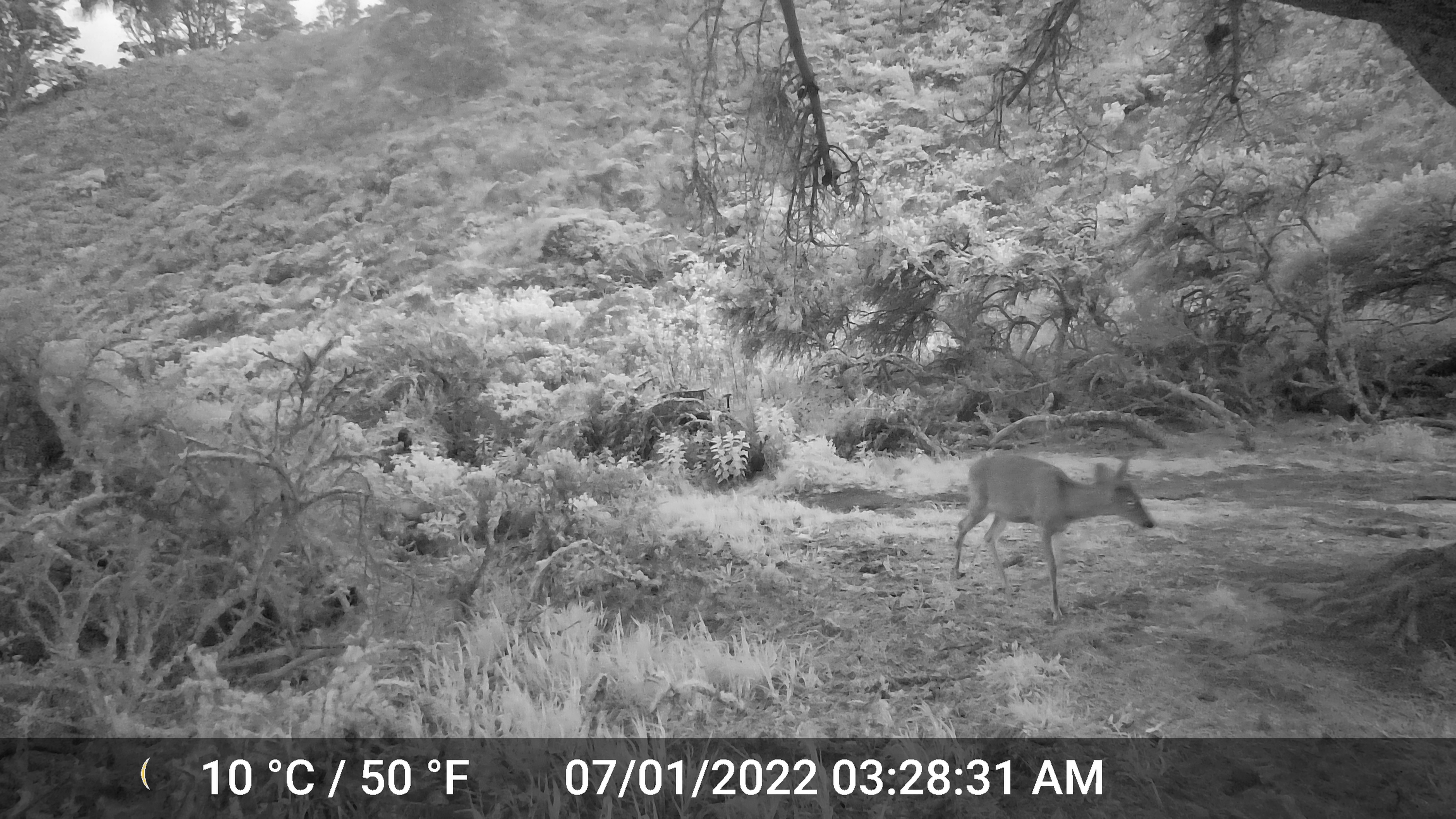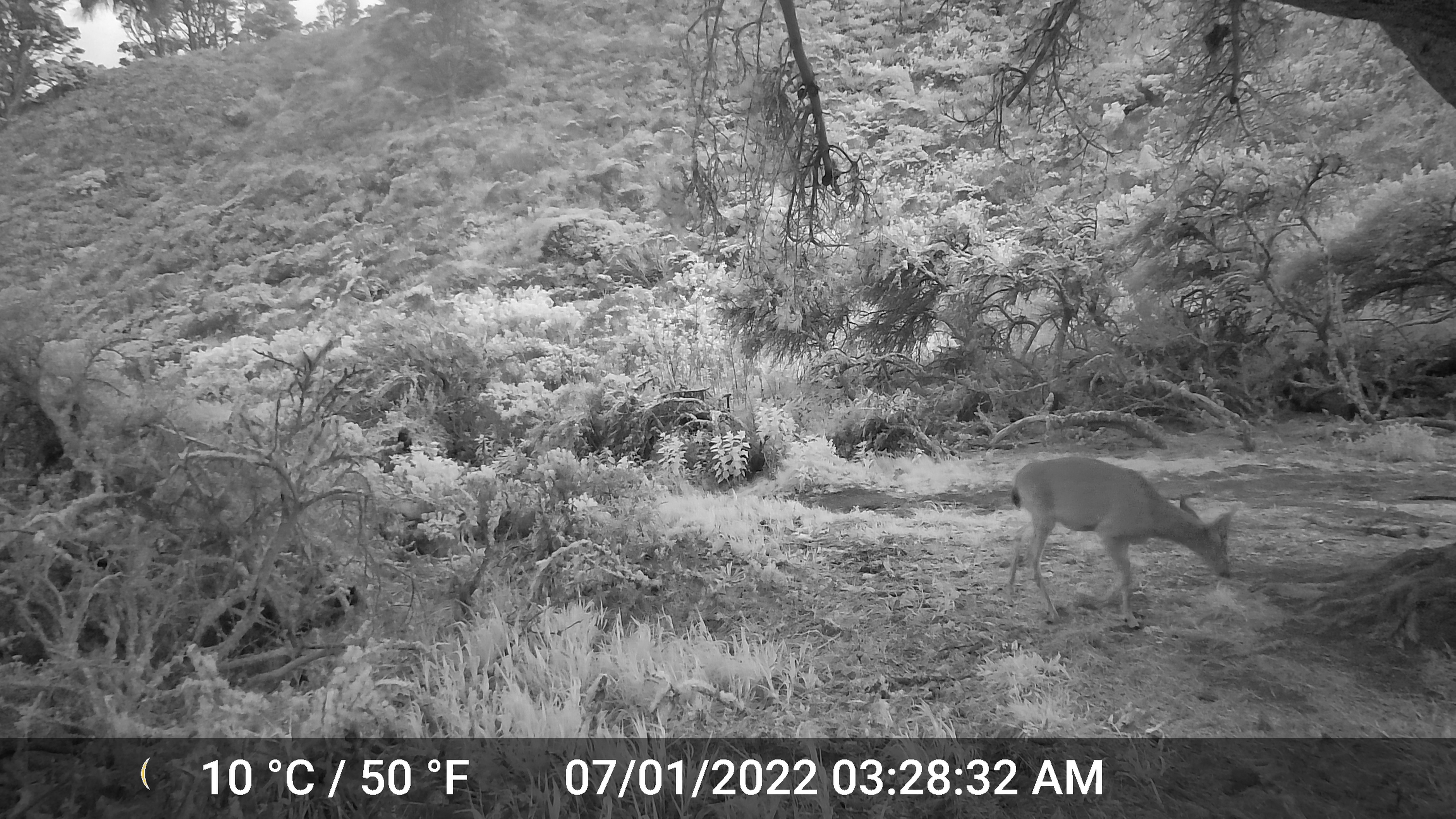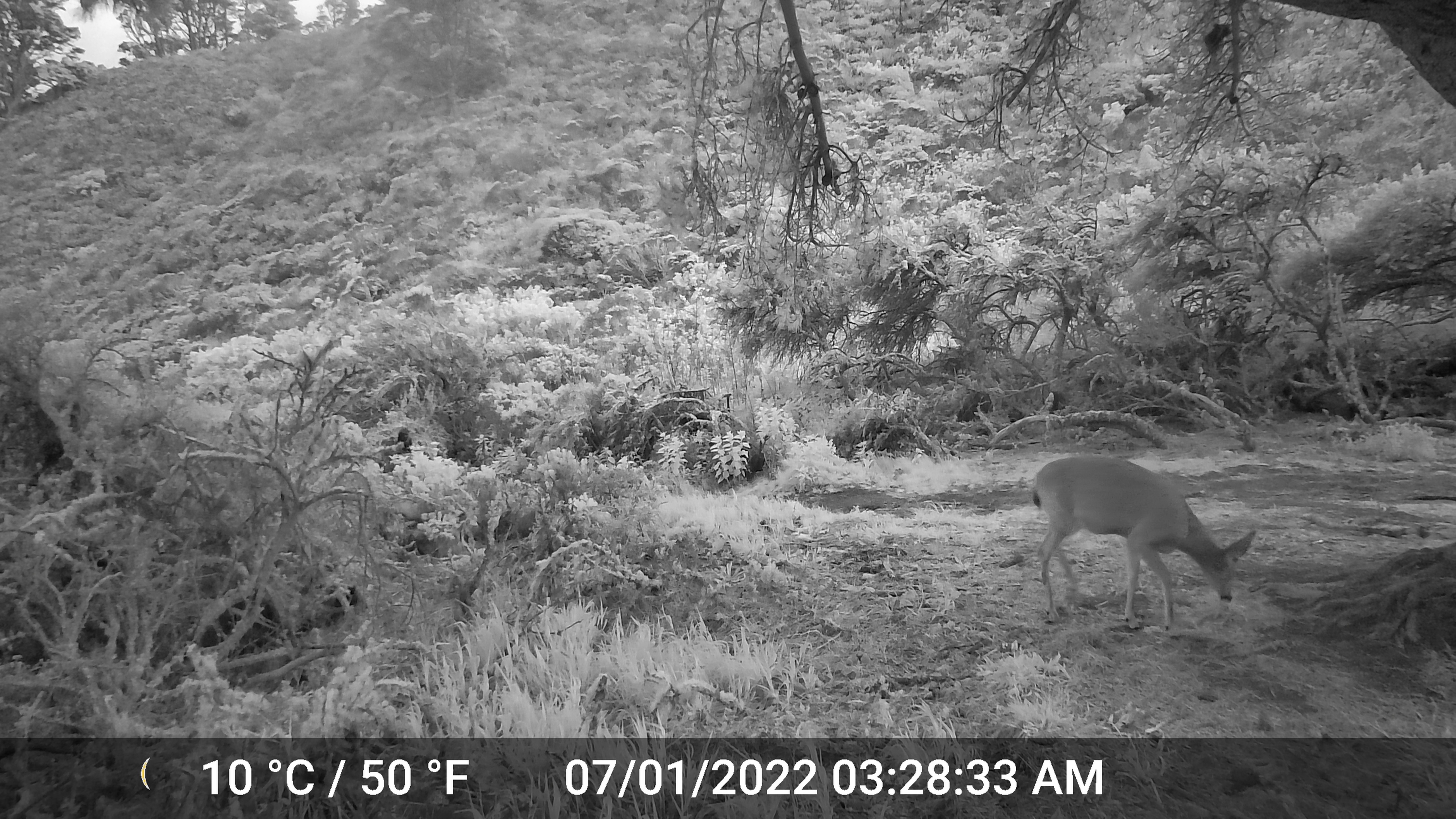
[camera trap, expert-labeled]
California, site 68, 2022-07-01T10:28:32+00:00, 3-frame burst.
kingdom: Animalia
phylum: Chordata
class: Mammalia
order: Artiodactyla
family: Cervidae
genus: Odocoileus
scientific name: Odocoileus hemionus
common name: mule deer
Mule deer (Odocoileus hemionus).